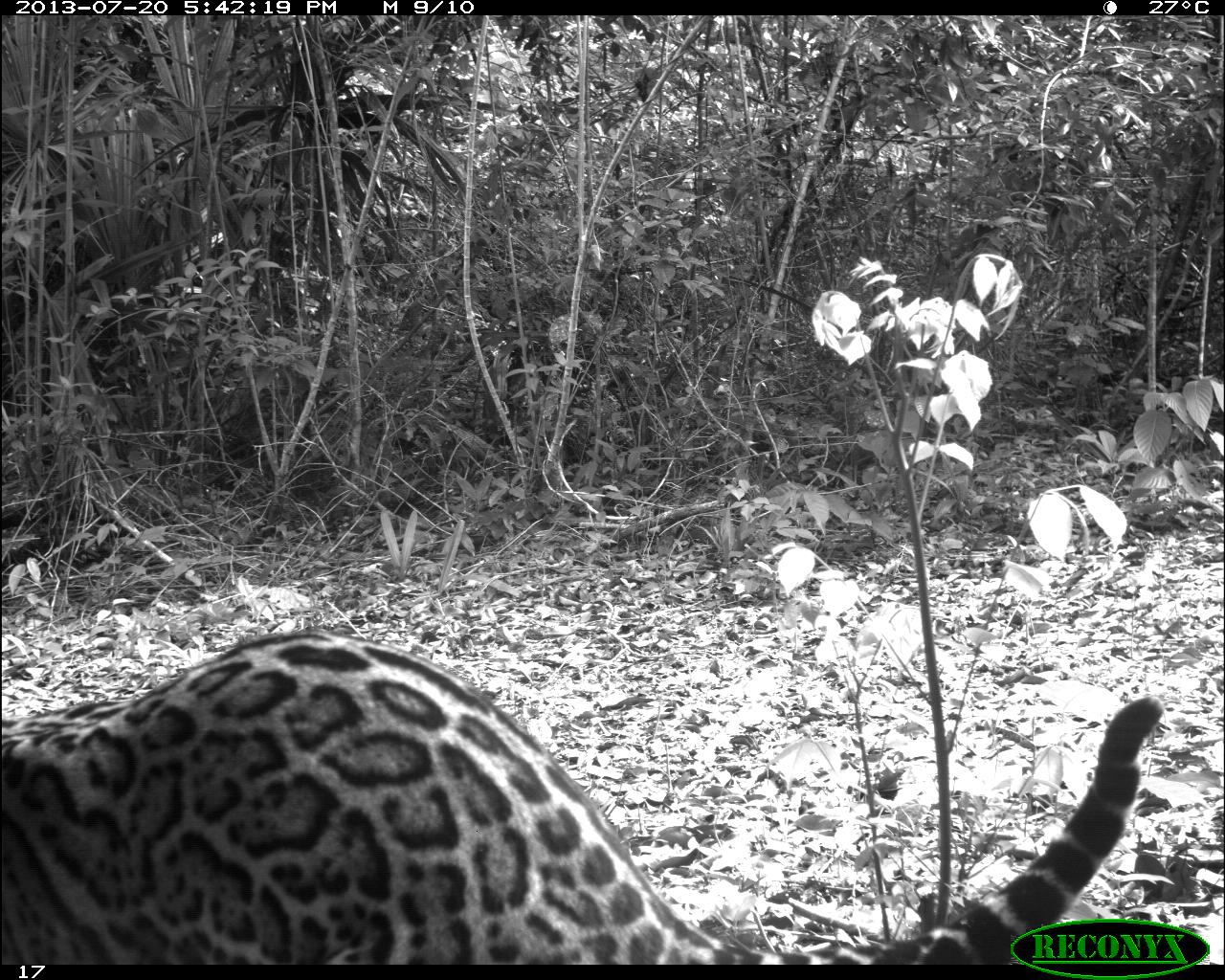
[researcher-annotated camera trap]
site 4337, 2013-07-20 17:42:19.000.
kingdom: Animalia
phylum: Chordata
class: Mammalia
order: Carnivora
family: Felidae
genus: Leopardus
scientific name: Leopardus pardalis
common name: ocelot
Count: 1.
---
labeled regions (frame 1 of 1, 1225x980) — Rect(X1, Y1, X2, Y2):
leopardus pardalis: Rect(0, 625, 1164, 962)